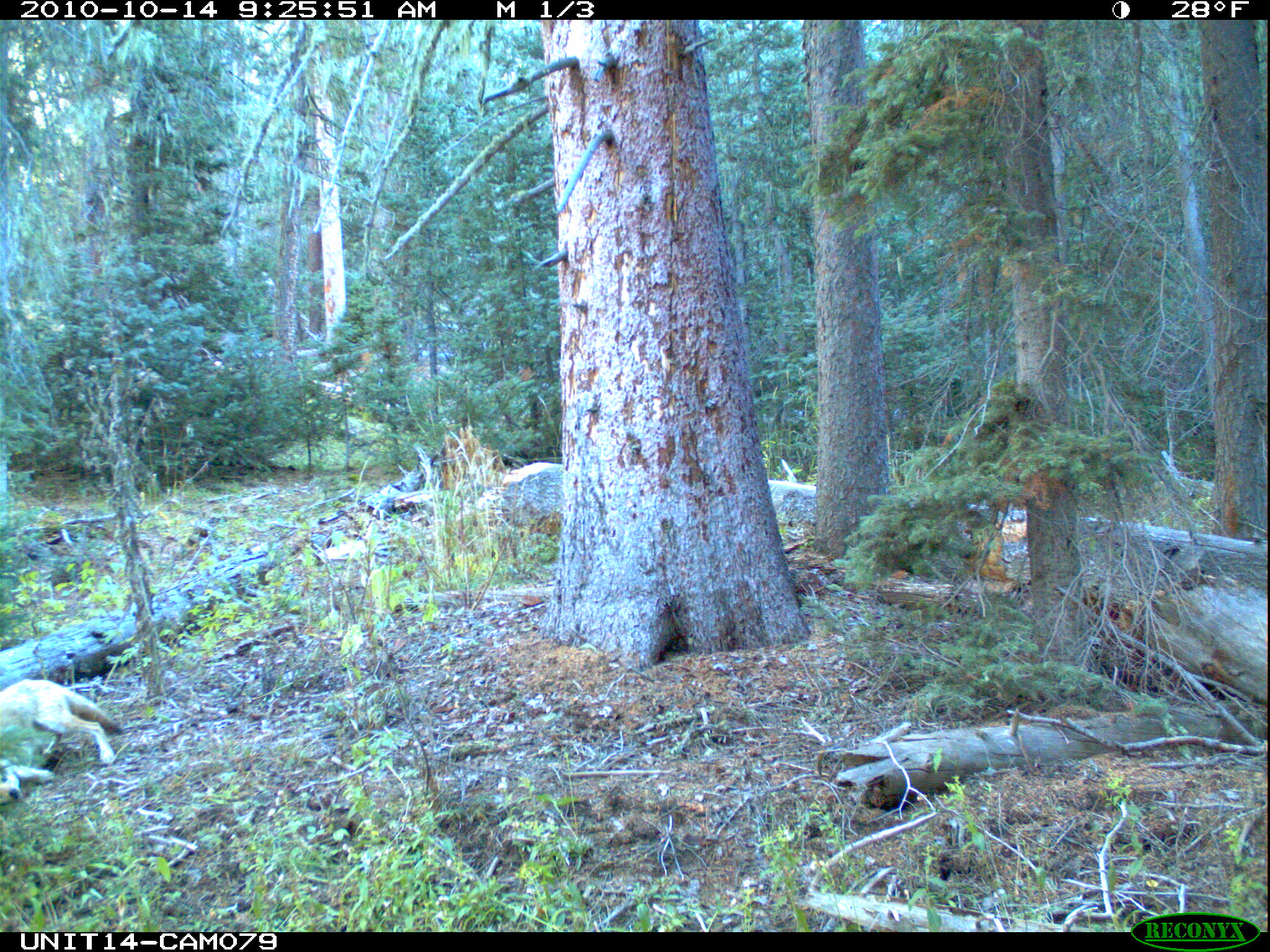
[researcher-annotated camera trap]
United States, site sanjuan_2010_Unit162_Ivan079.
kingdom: Animalia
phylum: Chordata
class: Mammalia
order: Carnivora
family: Canidae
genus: Canis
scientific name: Canis latrans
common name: coyote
Canis latrans (coyote).